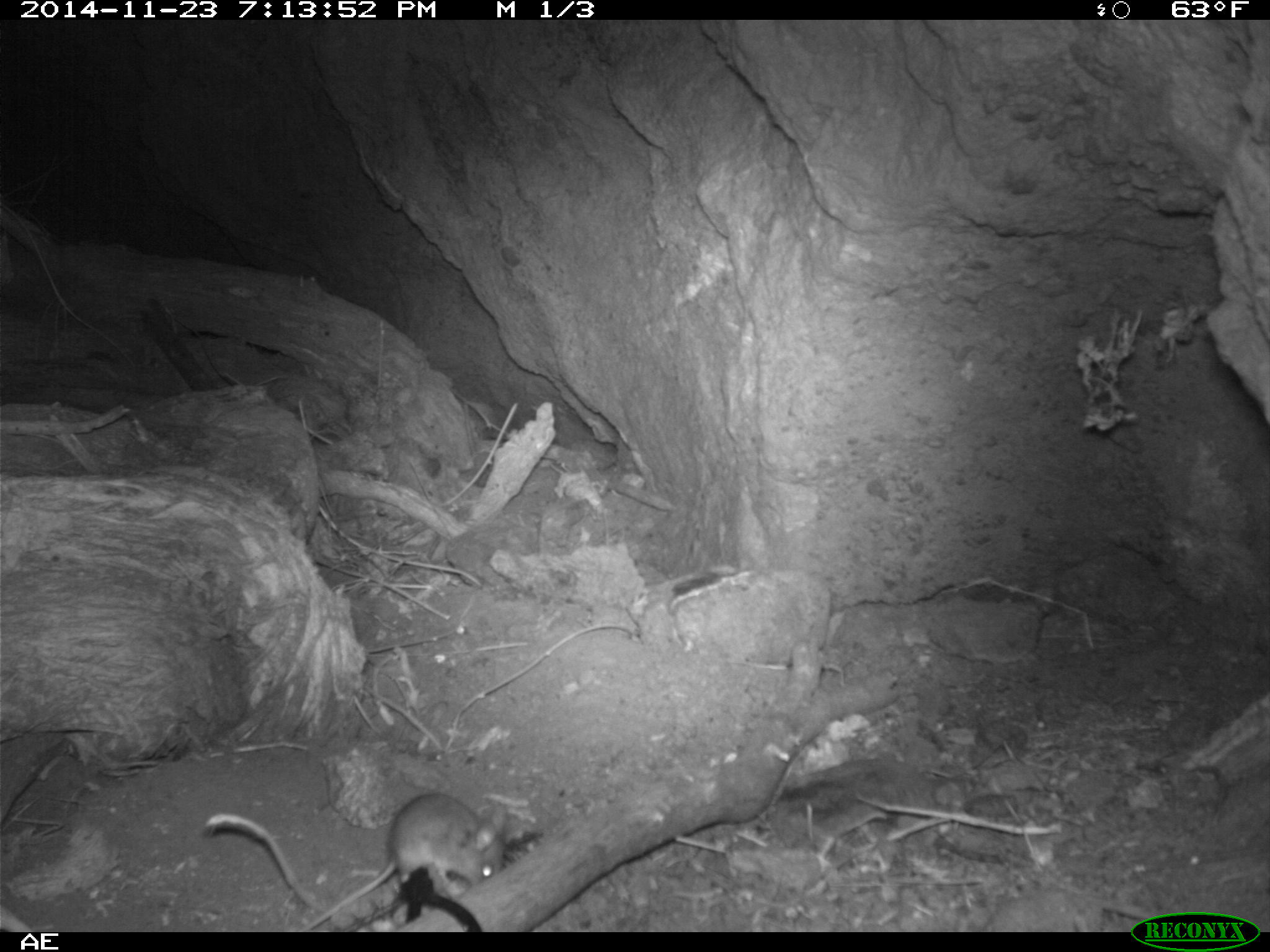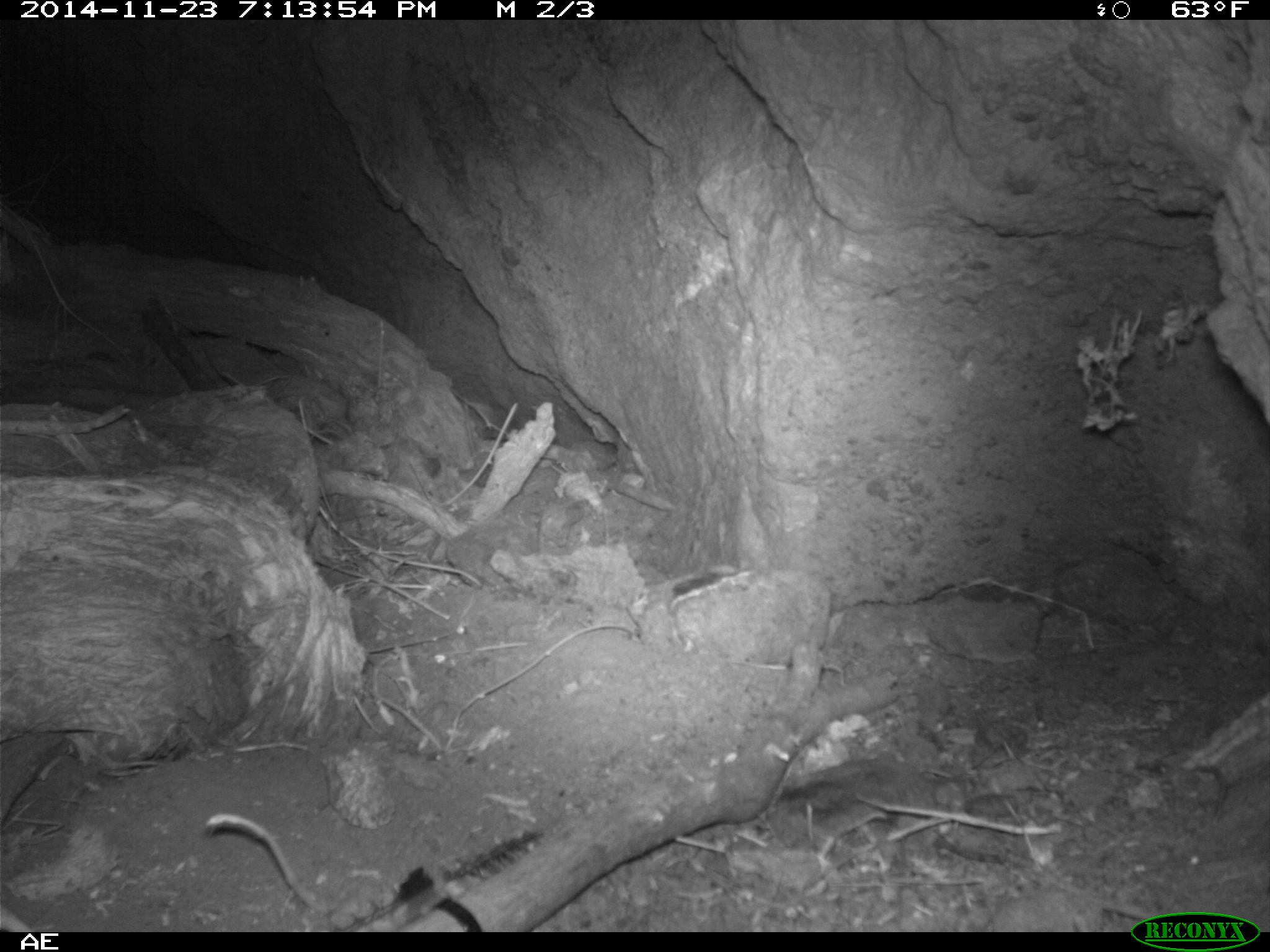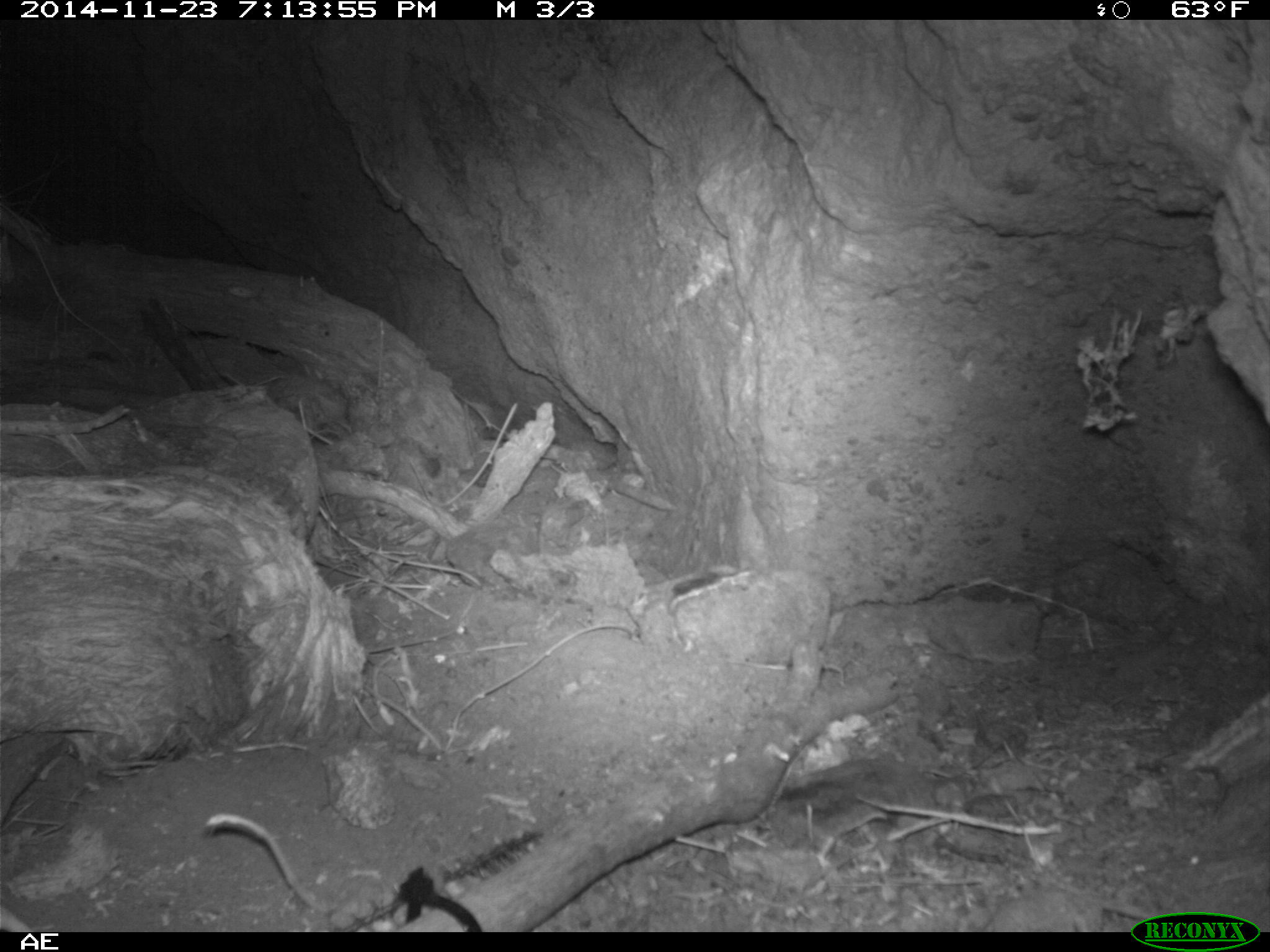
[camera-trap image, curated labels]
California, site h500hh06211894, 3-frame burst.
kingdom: Animalia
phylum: Chordata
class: Mammalia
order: Rodentia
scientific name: Rodentia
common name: rodent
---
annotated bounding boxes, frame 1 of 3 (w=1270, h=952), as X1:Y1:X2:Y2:
rodent: 298:792:507:929